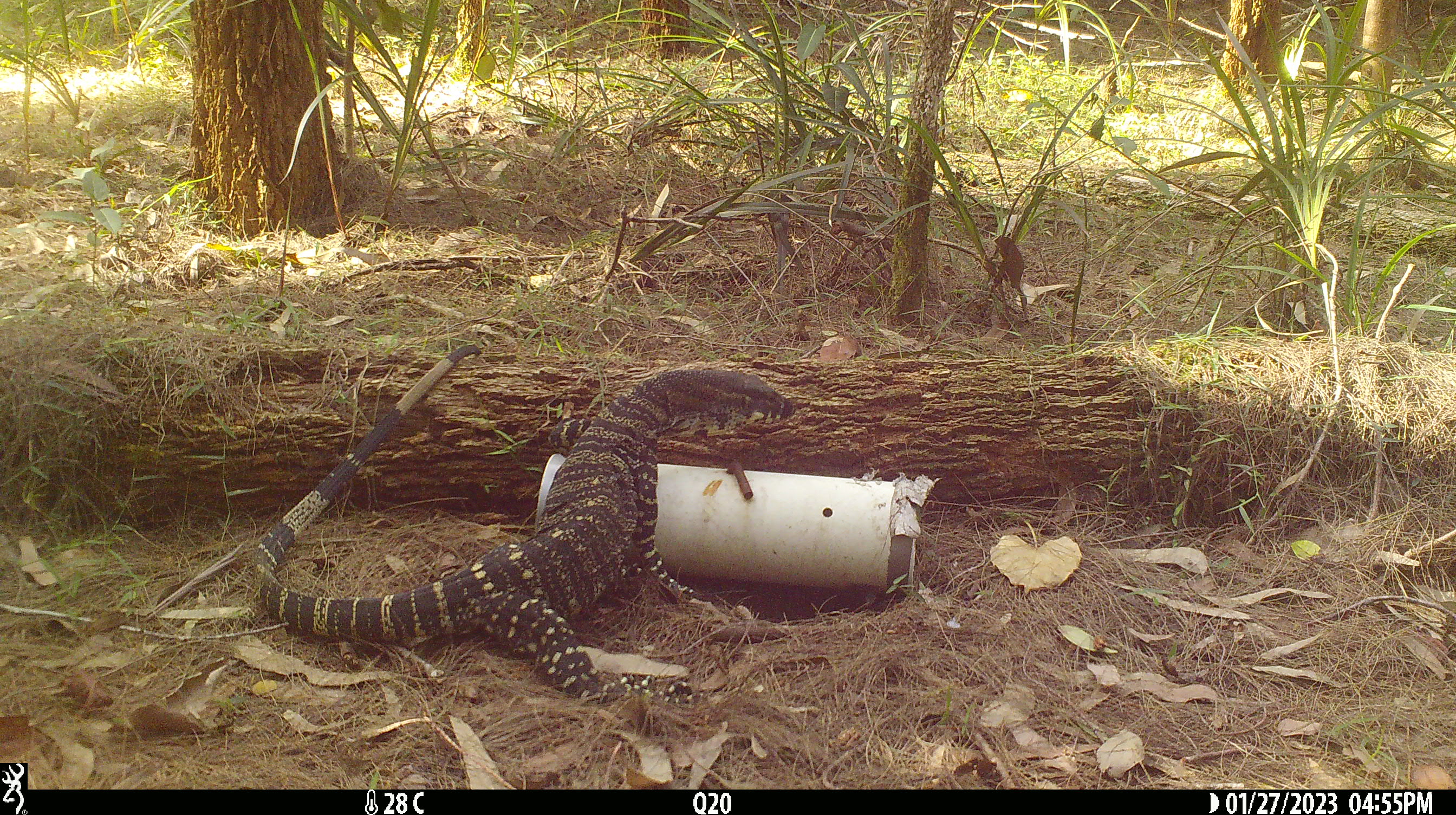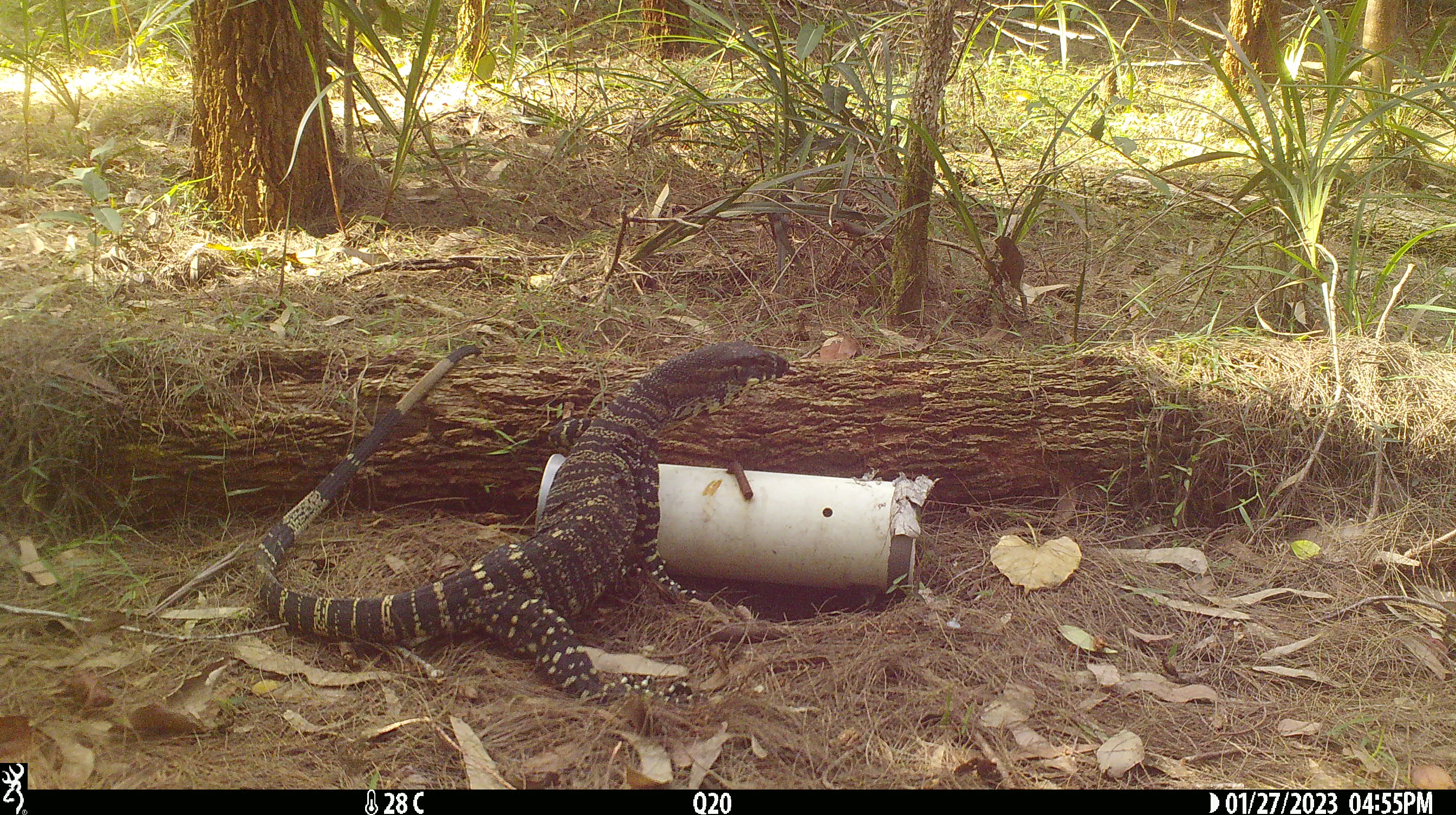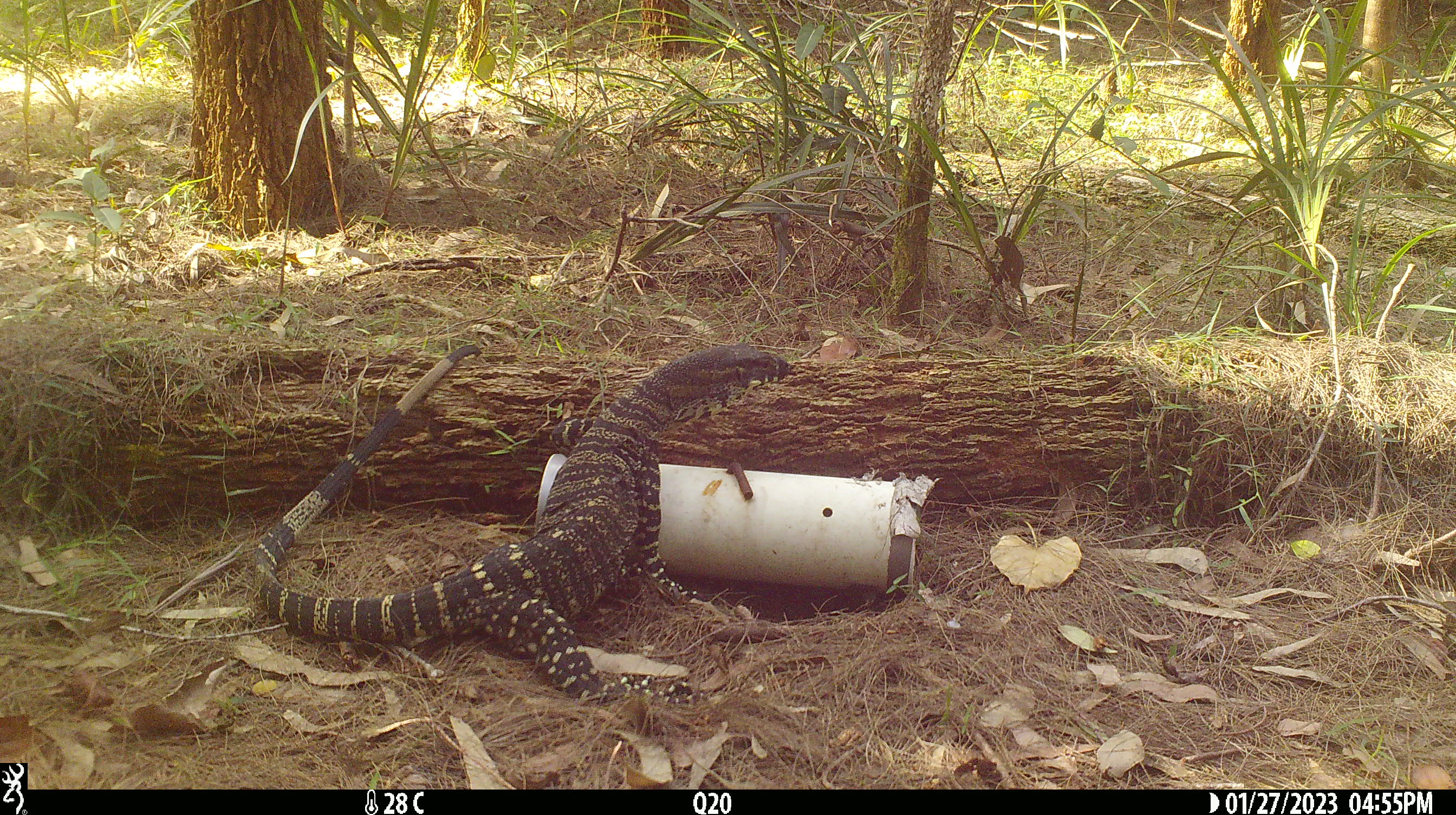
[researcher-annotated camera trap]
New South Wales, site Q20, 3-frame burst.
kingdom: Animalia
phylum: Chordata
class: Reptilia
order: Squamata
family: Varanidae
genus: Varanus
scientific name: Varanus varius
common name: lace monitor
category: goanna